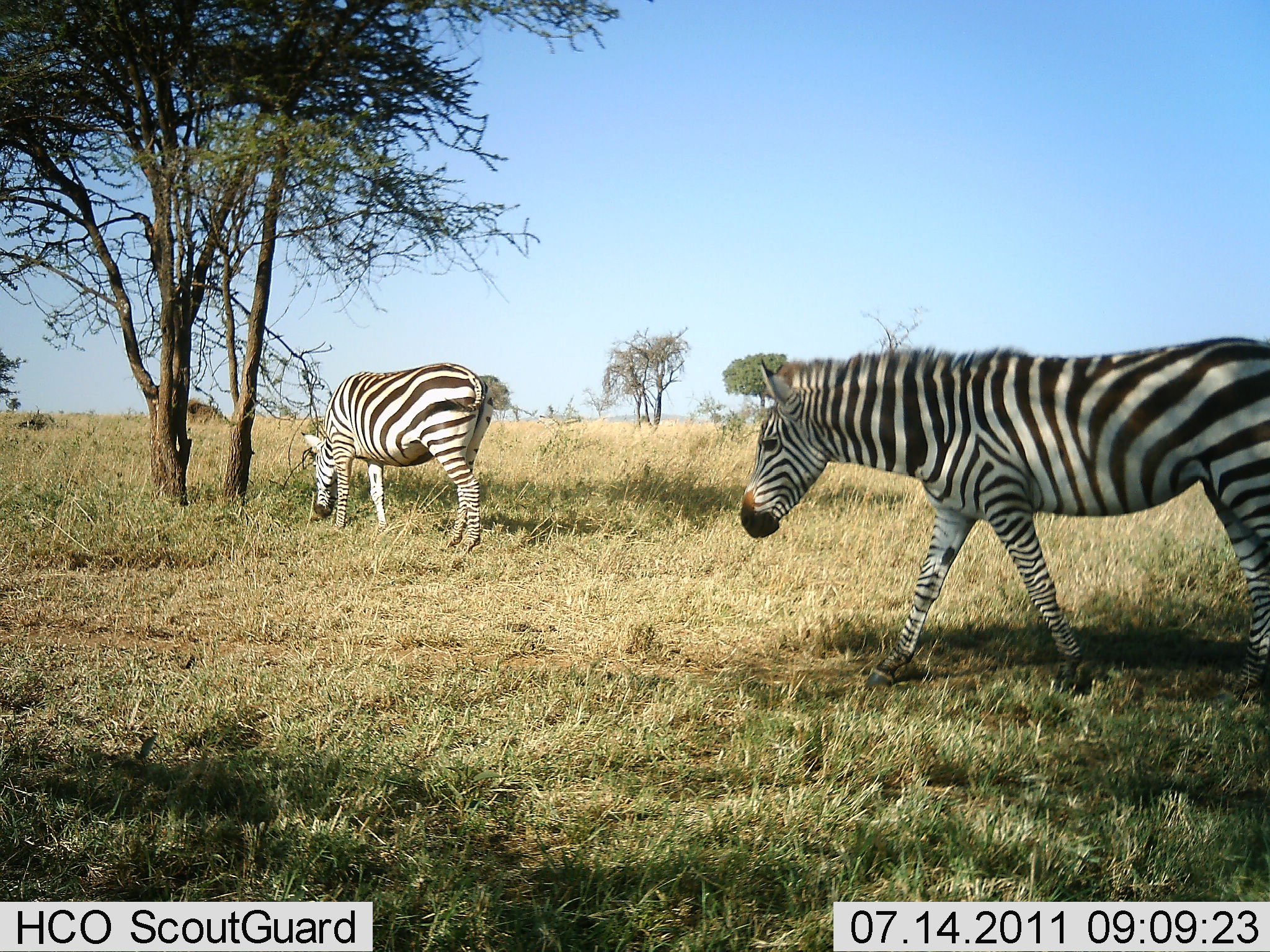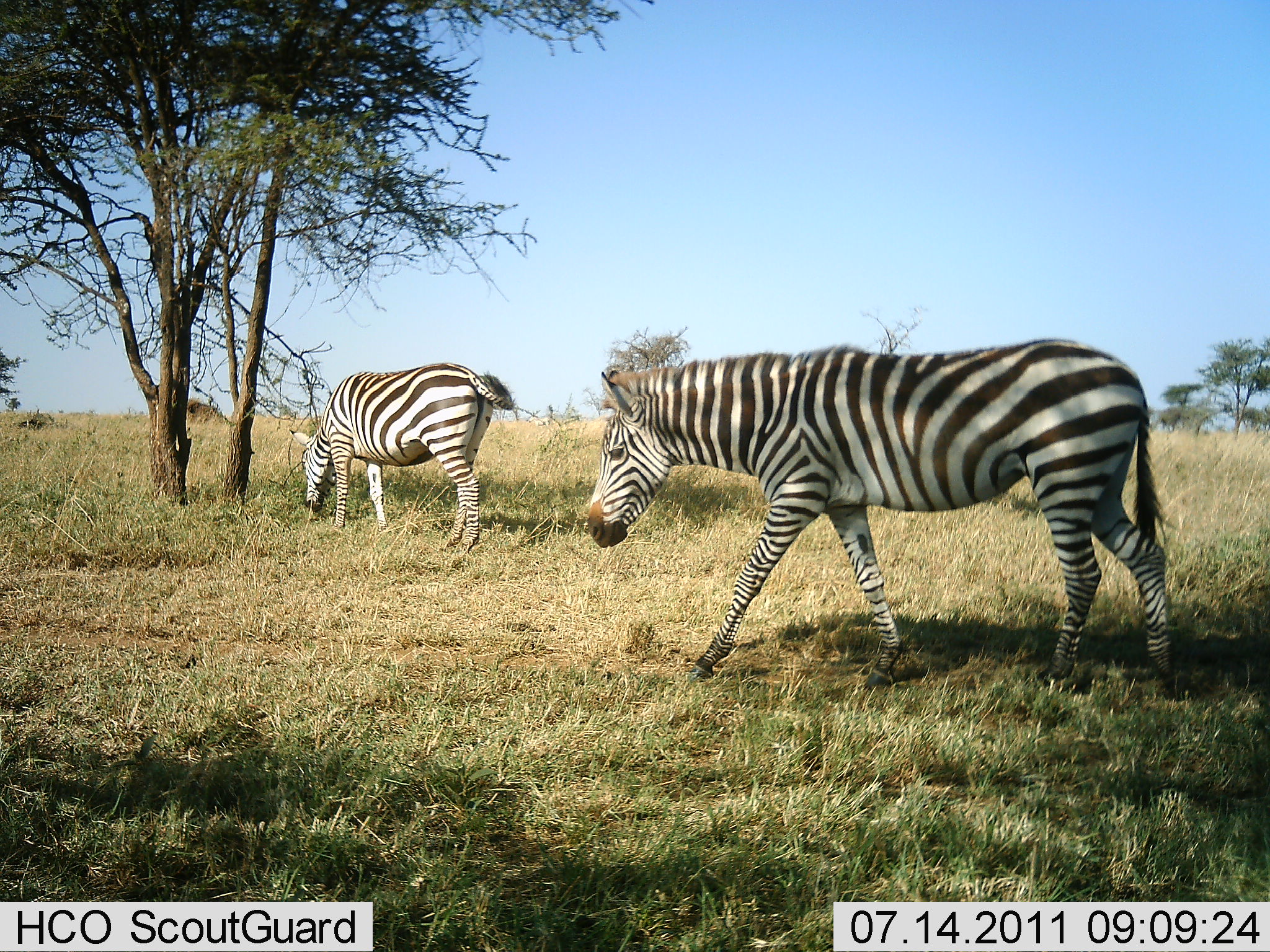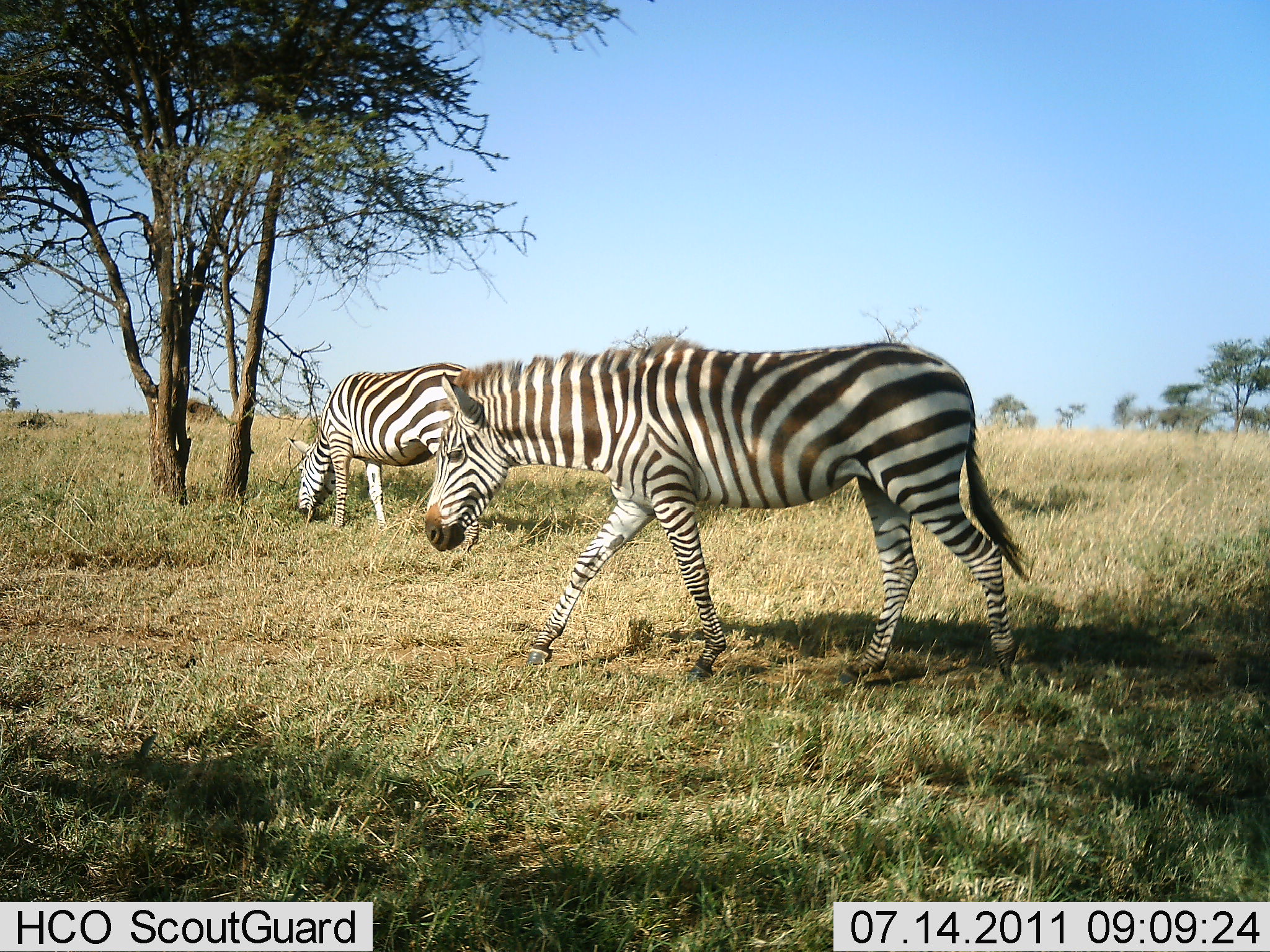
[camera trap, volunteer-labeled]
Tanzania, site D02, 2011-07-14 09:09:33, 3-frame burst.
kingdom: Animalia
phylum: Chordata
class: Mammalia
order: Perissodactyla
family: Equidae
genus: Equus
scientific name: Equus quagga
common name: plains zebra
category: zebra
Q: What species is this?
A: Zebra (plains zebra) (Equus quagga).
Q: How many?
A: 2.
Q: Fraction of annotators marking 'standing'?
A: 64%.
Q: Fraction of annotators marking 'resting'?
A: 0%.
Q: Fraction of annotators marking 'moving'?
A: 100%.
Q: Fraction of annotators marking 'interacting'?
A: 0%.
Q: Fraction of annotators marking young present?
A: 0%.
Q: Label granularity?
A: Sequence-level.